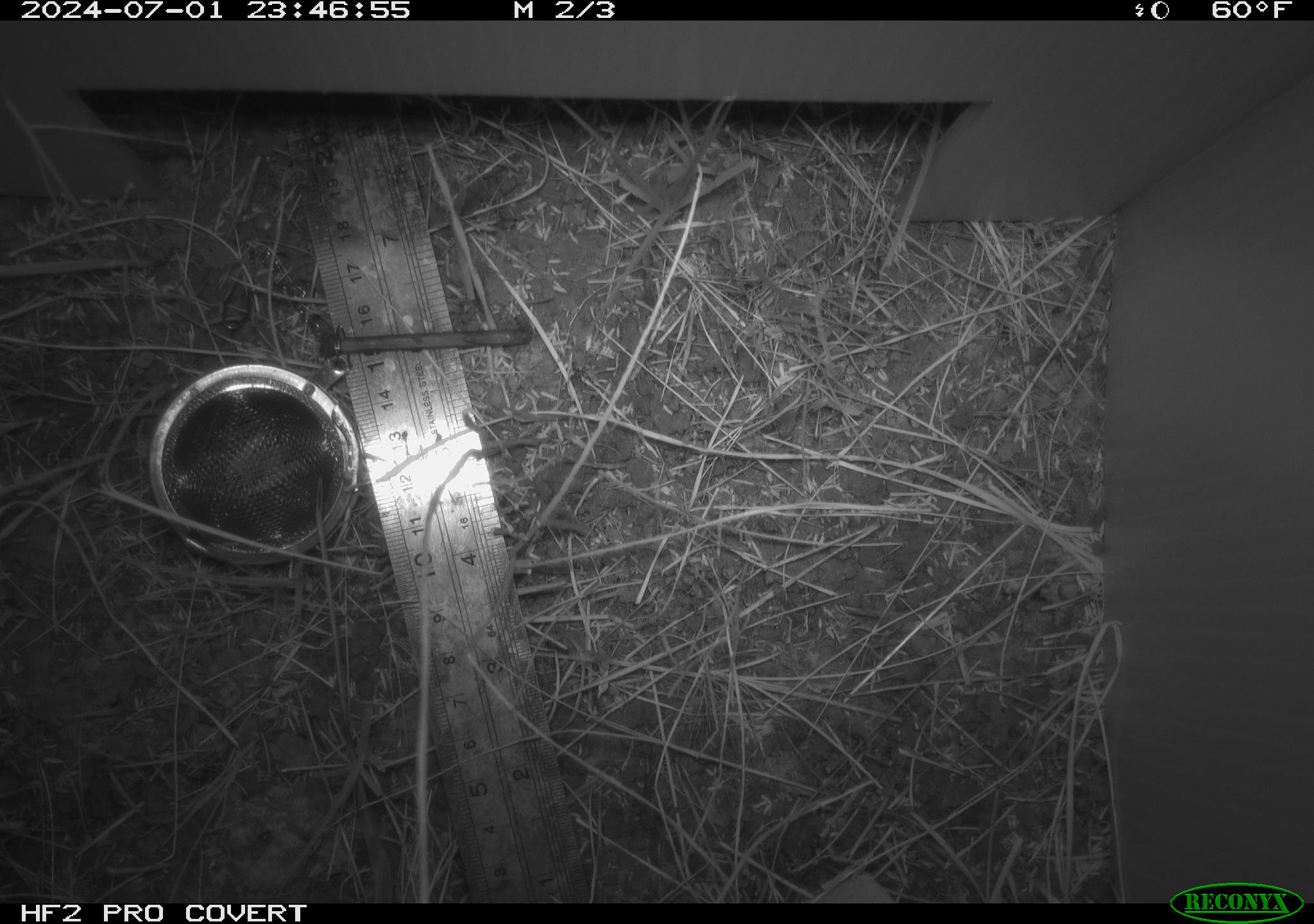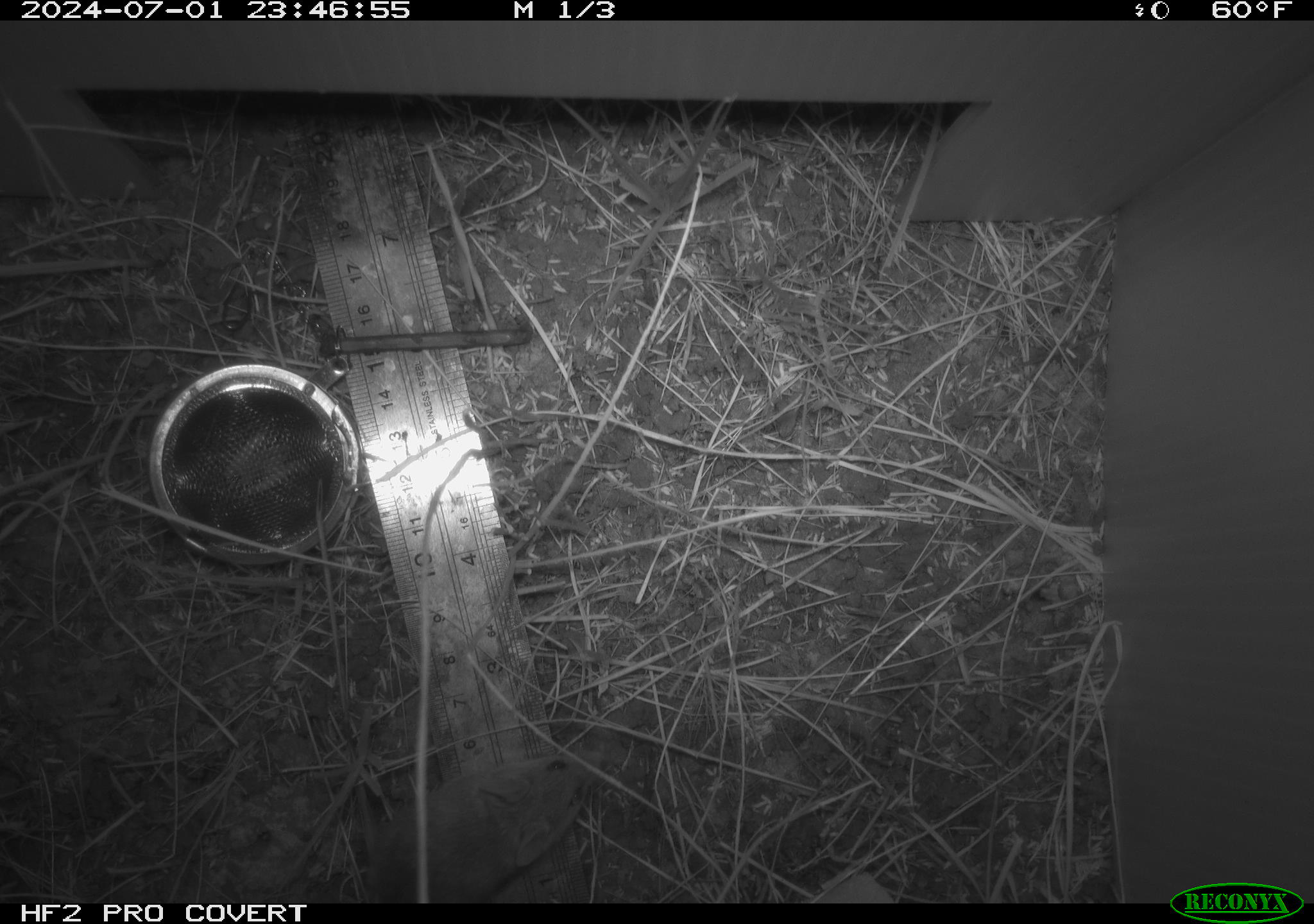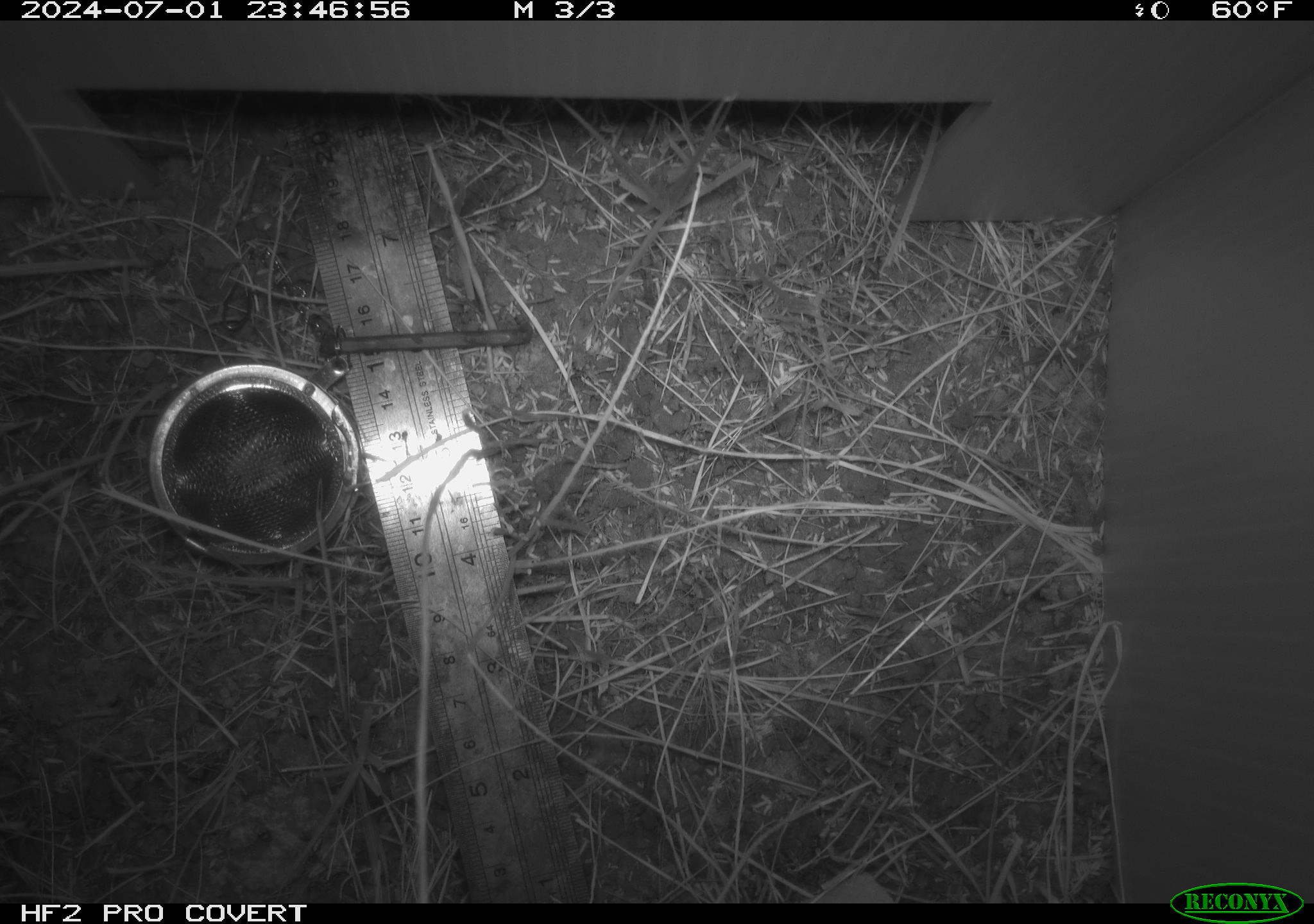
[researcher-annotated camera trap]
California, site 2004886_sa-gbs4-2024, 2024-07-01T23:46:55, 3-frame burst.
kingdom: Animalia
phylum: Chordata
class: Mammalia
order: Rodentia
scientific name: Rodentia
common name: mouse species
Mouse species (Rodentia).